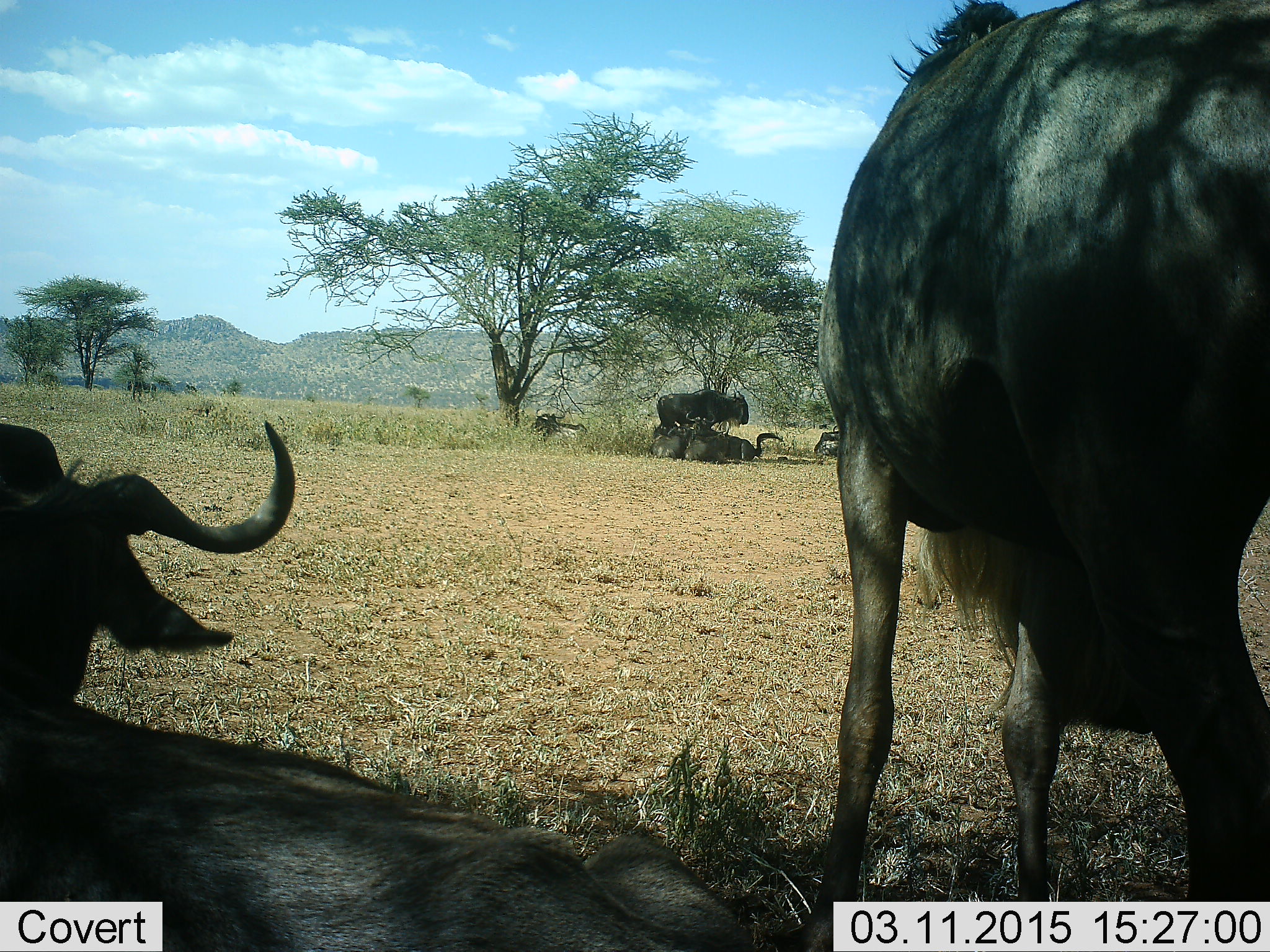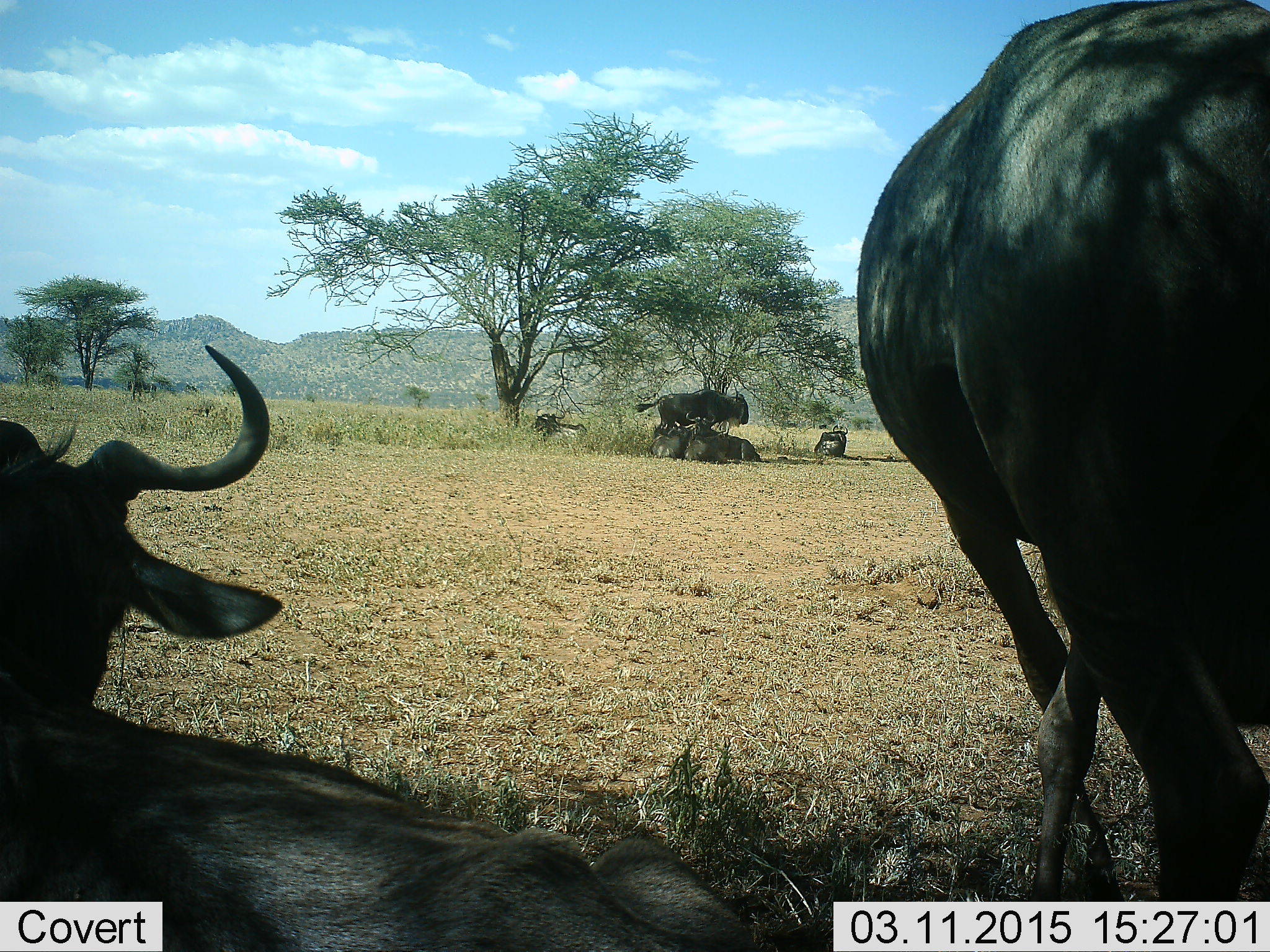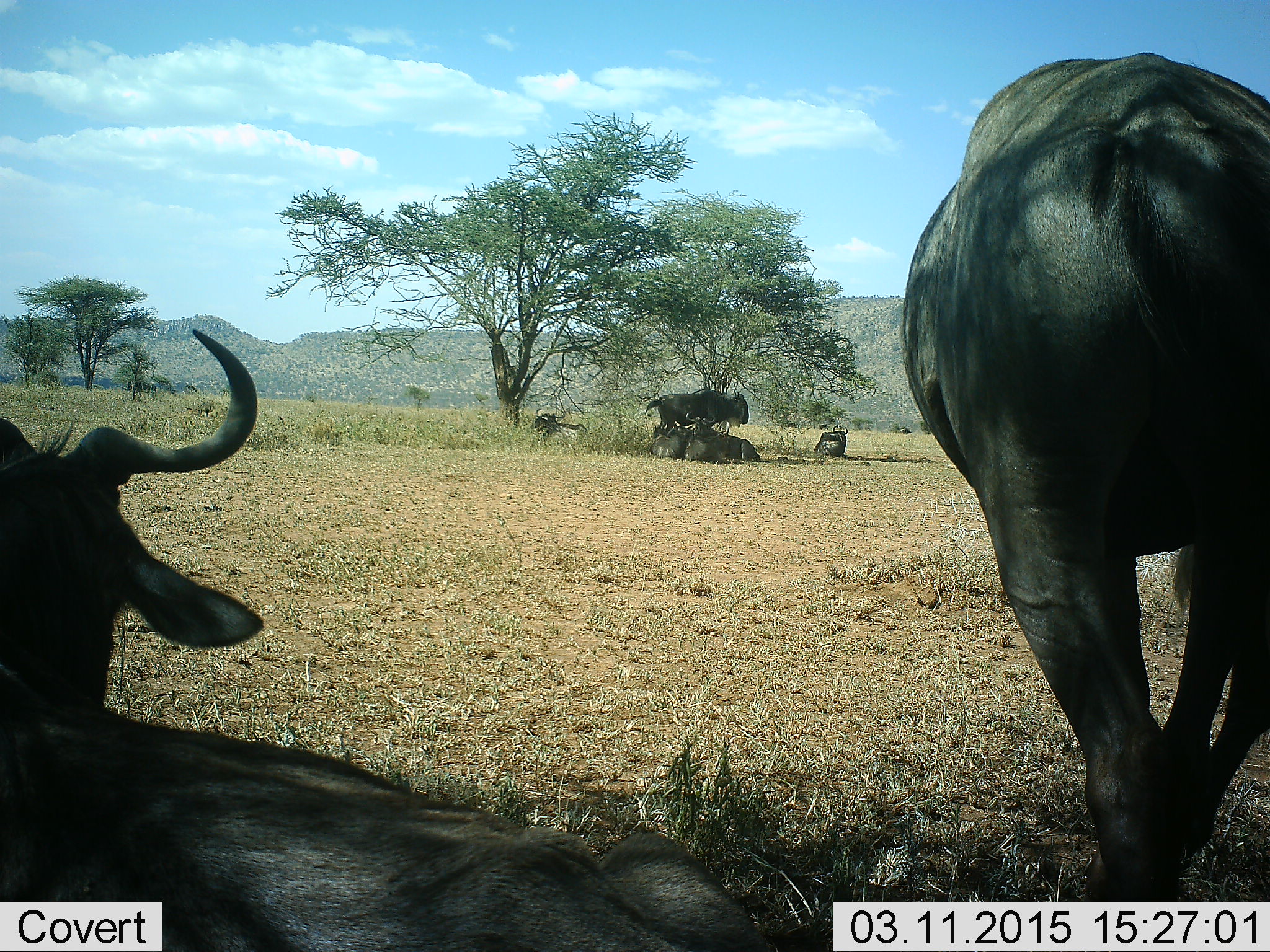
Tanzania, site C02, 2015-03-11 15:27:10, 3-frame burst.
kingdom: Animalia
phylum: Chordata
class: Mammalia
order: Artiodactyla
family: Bovidae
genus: Connochaetes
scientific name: Connochaetes taurinus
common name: blue wildebeest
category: wildebeest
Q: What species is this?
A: Wildebeest (blue wildebeest) (Connochaetes taurinus).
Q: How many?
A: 4.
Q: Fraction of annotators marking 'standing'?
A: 70%.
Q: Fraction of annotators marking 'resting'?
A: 90%.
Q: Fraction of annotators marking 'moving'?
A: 20%.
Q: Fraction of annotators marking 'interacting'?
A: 0%.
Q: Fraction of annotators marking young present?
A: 0%.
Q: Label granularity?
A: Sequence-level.